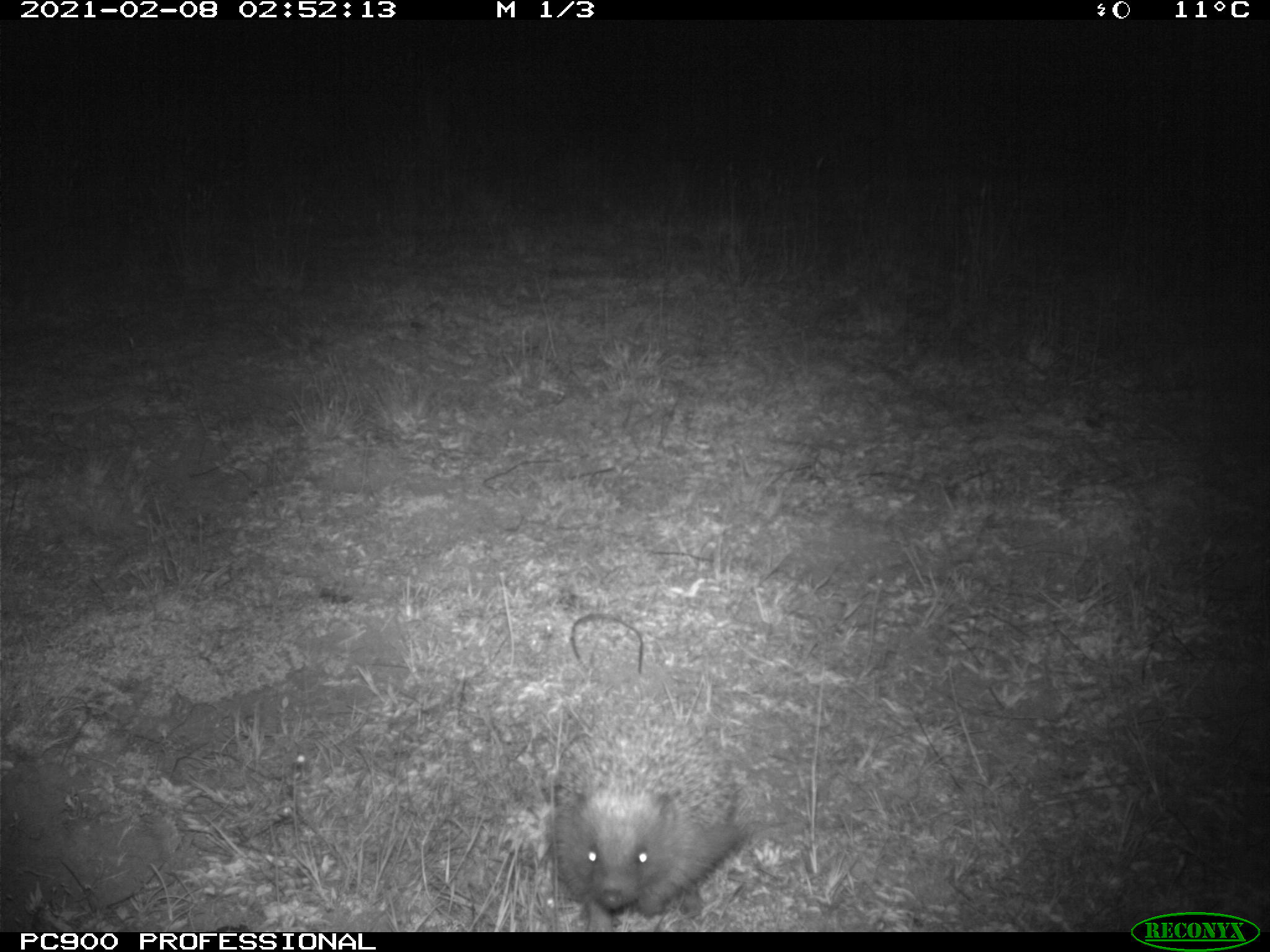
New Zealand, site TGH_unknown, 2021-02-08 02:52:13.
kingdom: Animalia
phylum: Chordata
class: Mammalia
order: Eulipotyphla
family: Erinaceidae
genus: Erinaceus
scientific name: Erinaceus europaeus europaeus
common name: european hedgehog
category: hedgehog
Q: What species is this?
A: Hedgehog (european hedgehog) (Erinaceus europaeus europaeus).